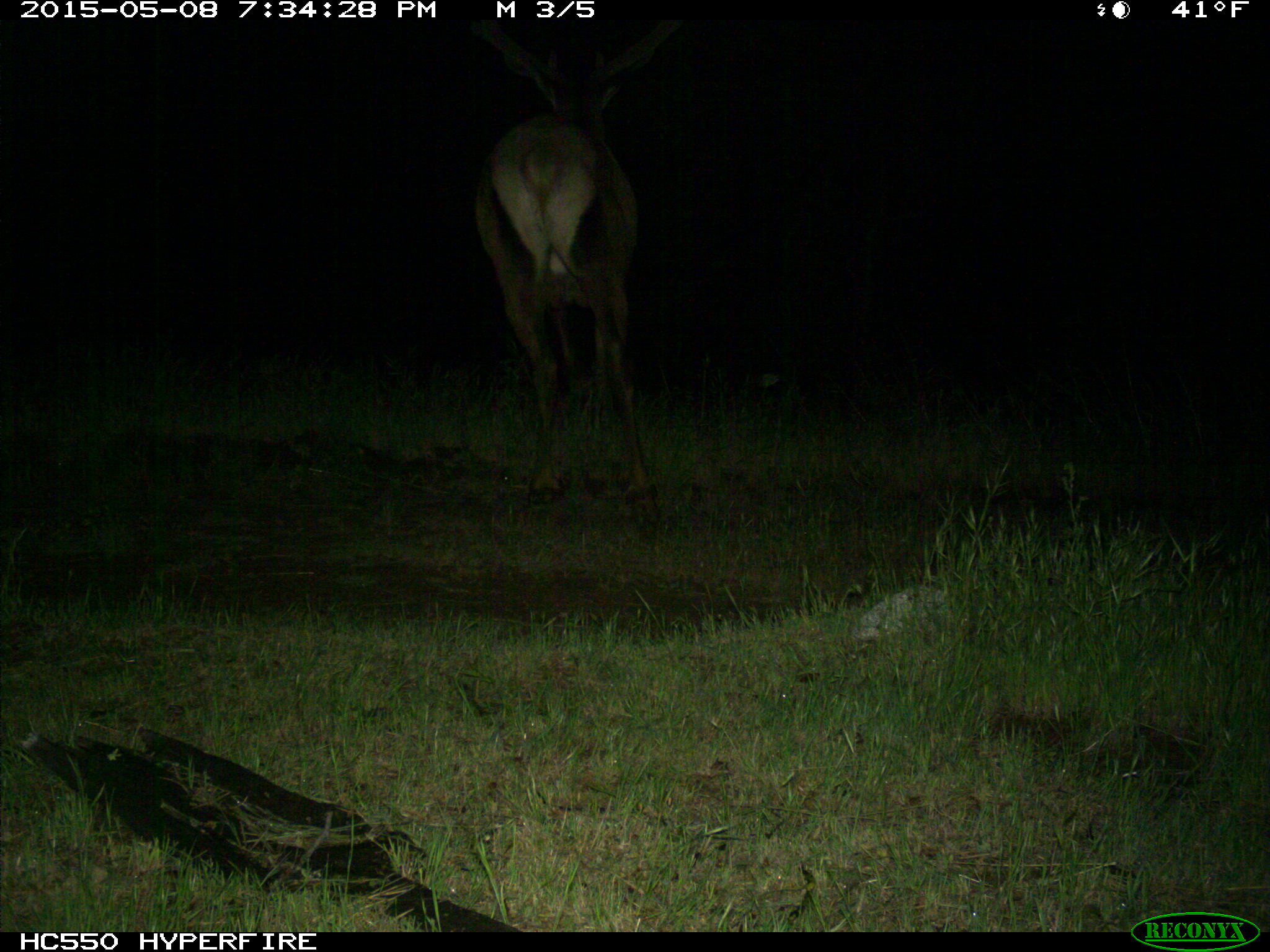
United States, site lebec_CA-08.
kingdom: Animalia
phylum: Chordata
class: Mammalia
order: Artiodactyla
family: Cervidae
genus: Cervus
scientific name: Cervus canadensis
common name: elk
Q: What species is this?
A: Cervus canadensis (elk).